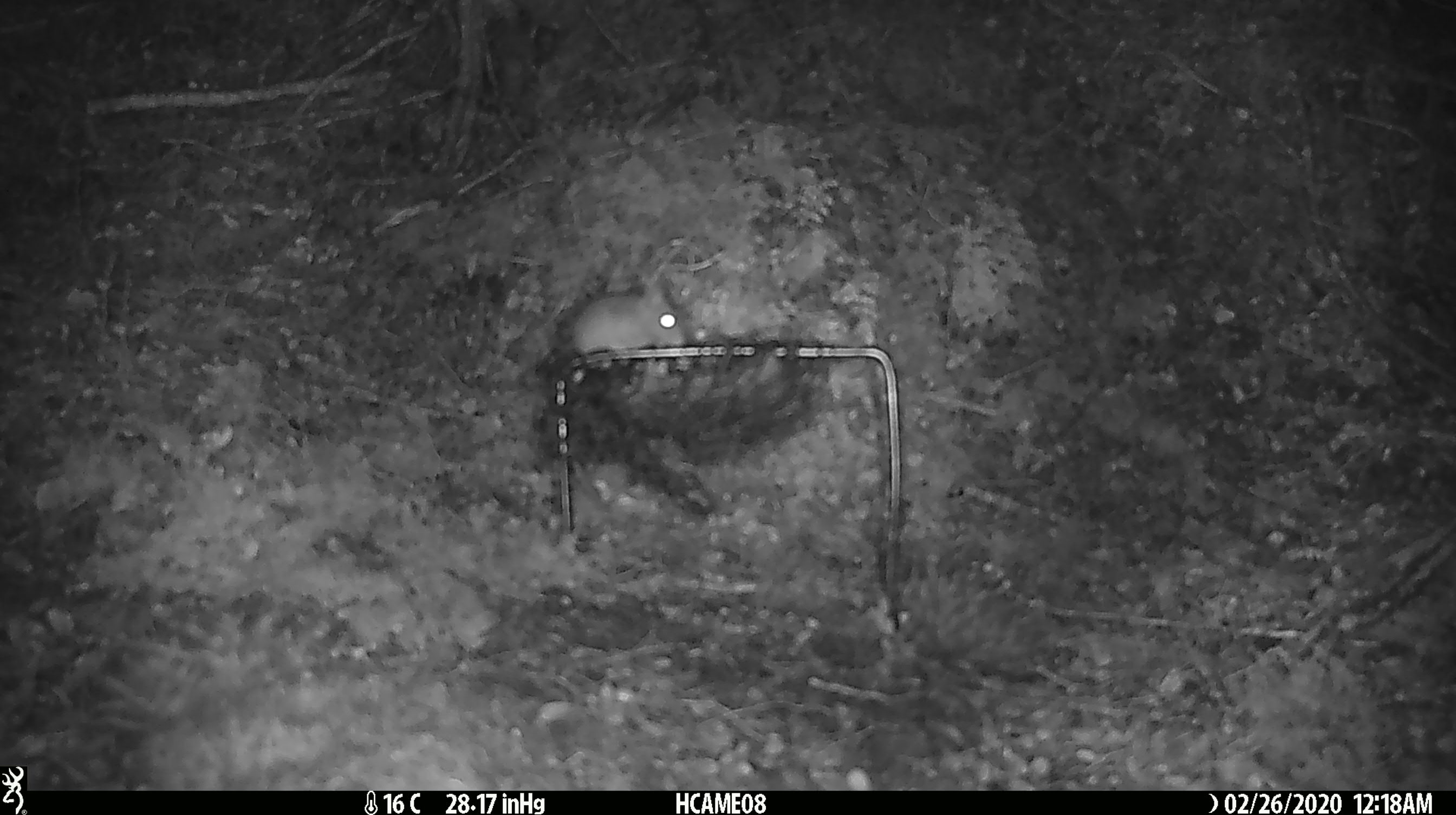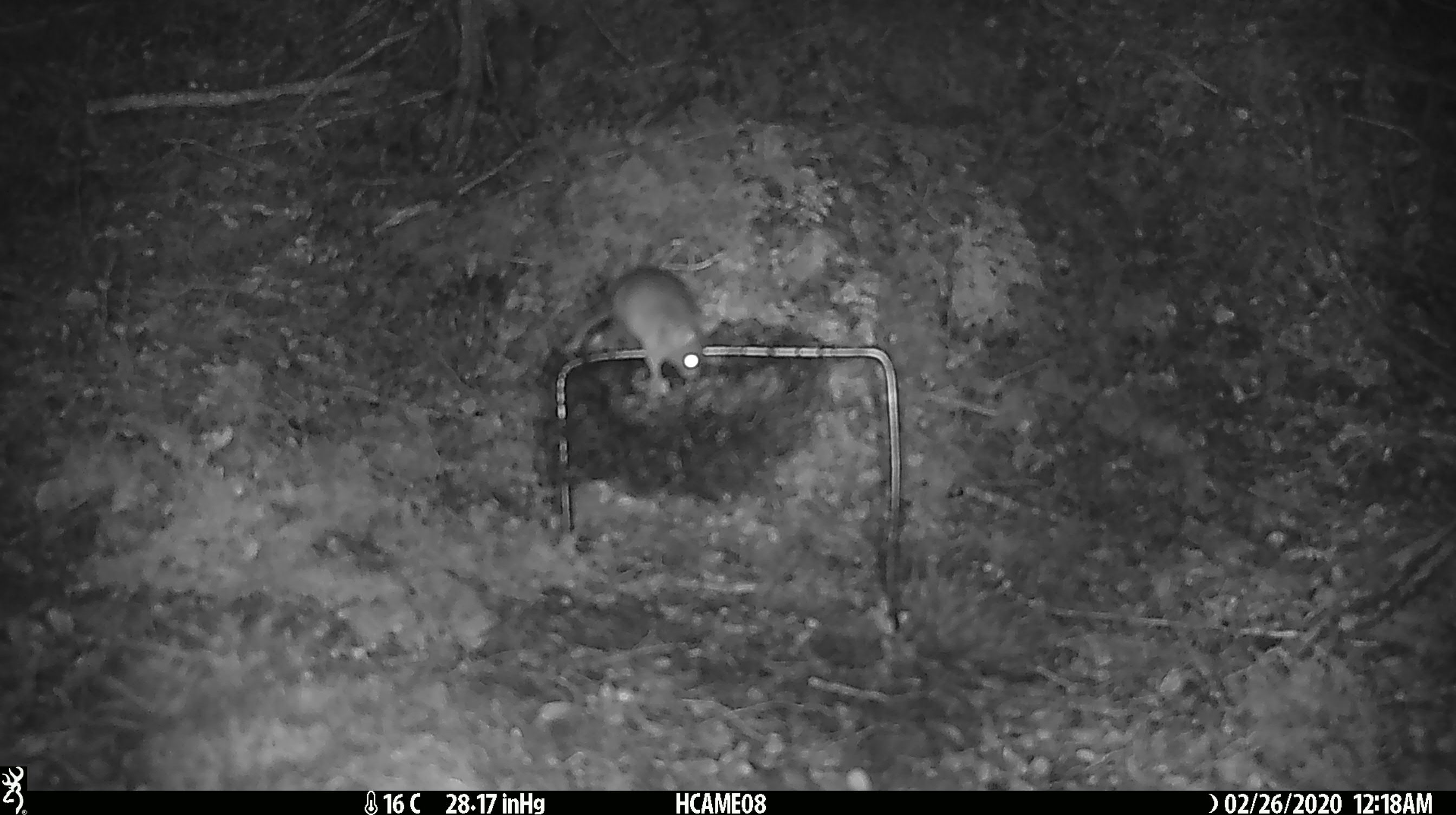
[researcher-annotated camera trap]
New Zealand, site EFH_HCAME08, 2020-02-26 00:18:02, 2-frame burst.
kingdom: Animalia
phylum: Chordata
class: Mammalia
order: Rodentia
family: Muridae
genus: Mus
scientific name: Mus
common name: mouse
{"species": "mouse (Mus)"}